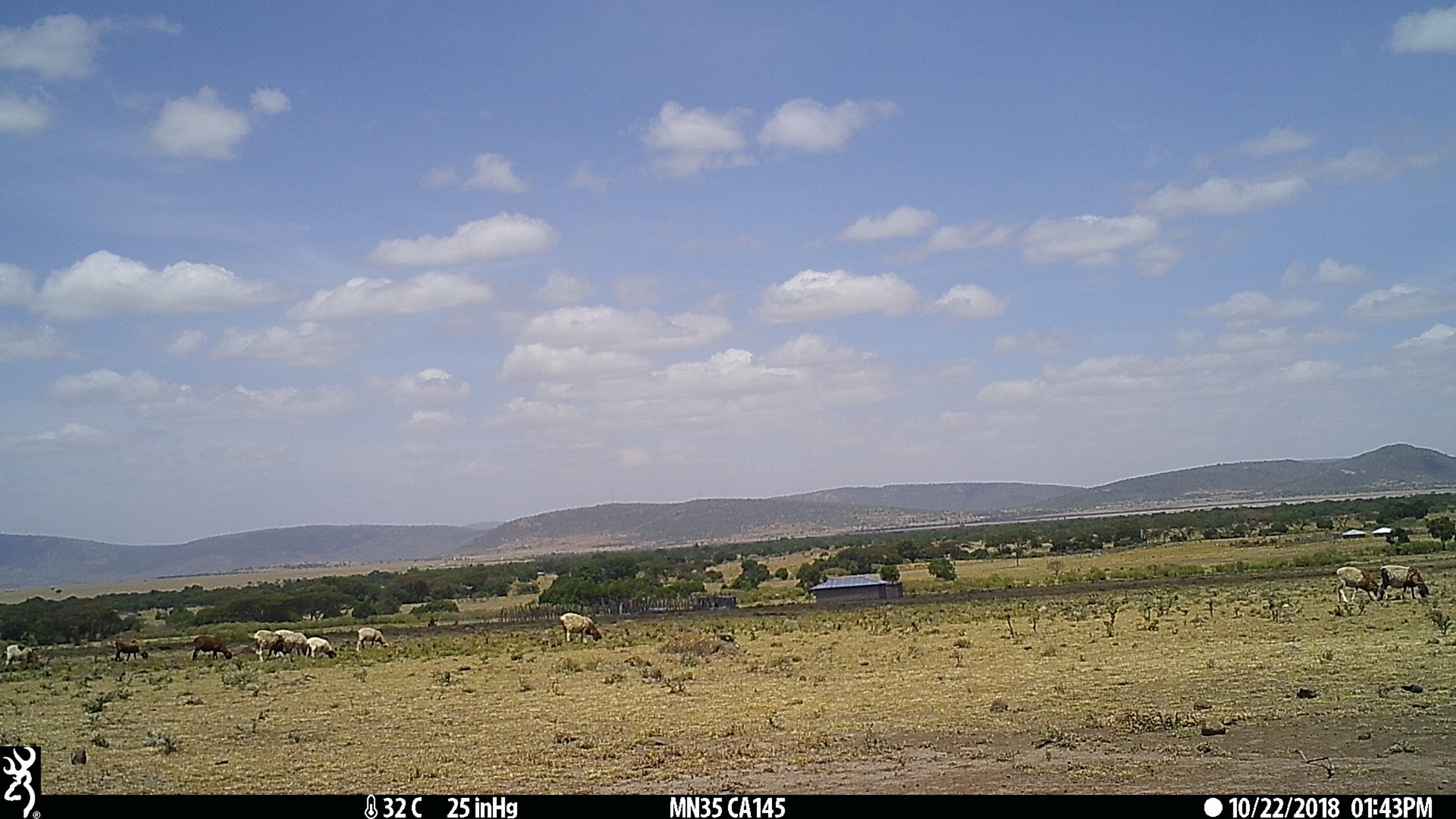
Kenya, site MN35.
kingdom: Animalia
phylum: Chordata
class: Mammalia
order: Artiodactyla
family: Bovidae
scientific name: Bovidae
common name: sheep or goat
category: shoat